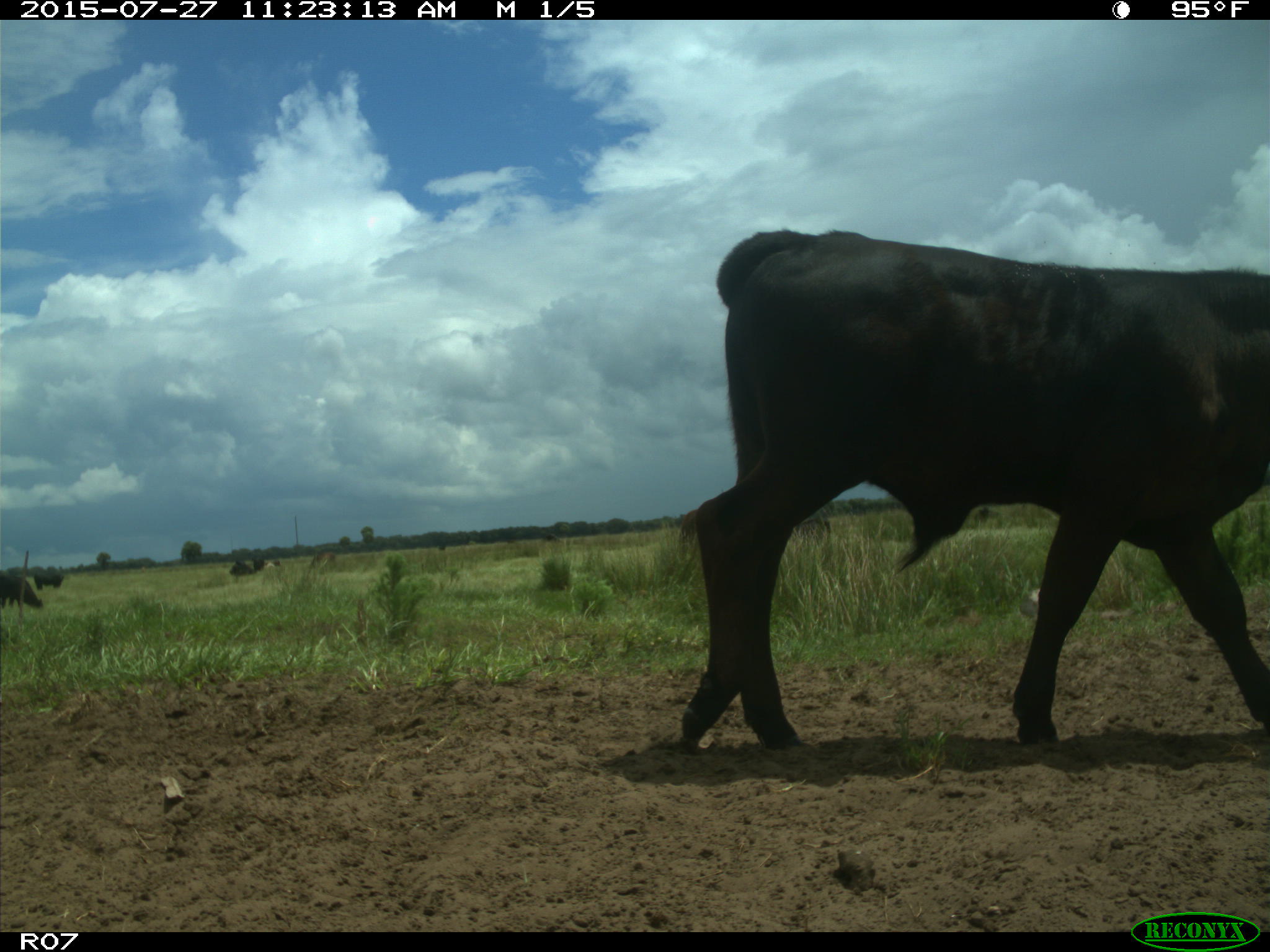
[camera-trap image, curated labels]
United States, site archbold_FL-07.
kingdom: Animalia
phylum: Chordata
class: Mammalia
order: Artiodactyla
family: Bovidae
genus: Bos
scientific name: Bos taurus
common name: domestic cow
Bos taurus (domestic cow).